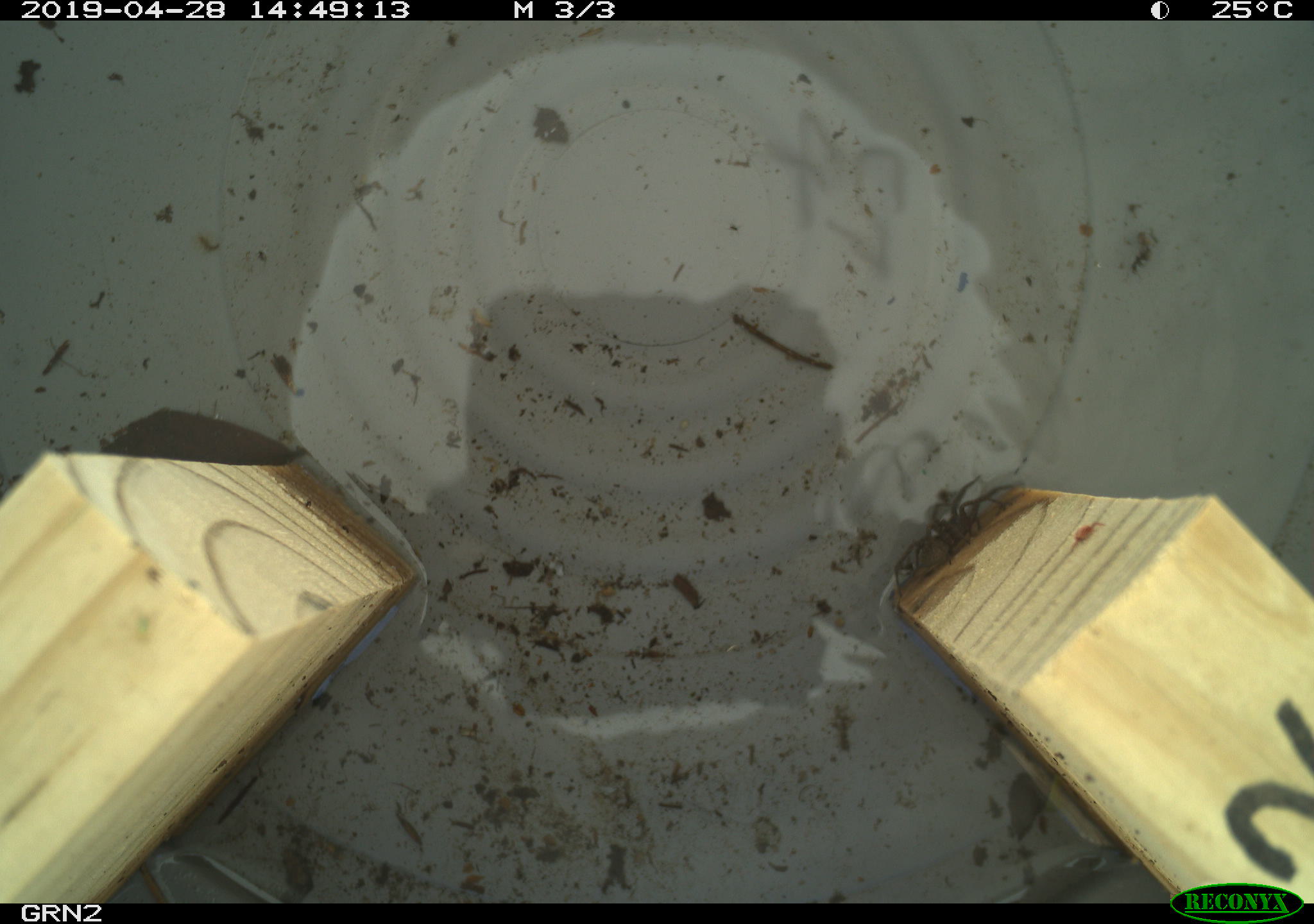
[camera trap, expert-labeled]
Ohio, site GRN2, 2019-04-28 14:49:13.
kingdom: Animalia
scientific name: Animalia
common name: animal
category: invertebrate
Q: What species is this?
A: Invertebrate (animal) (Animalia).